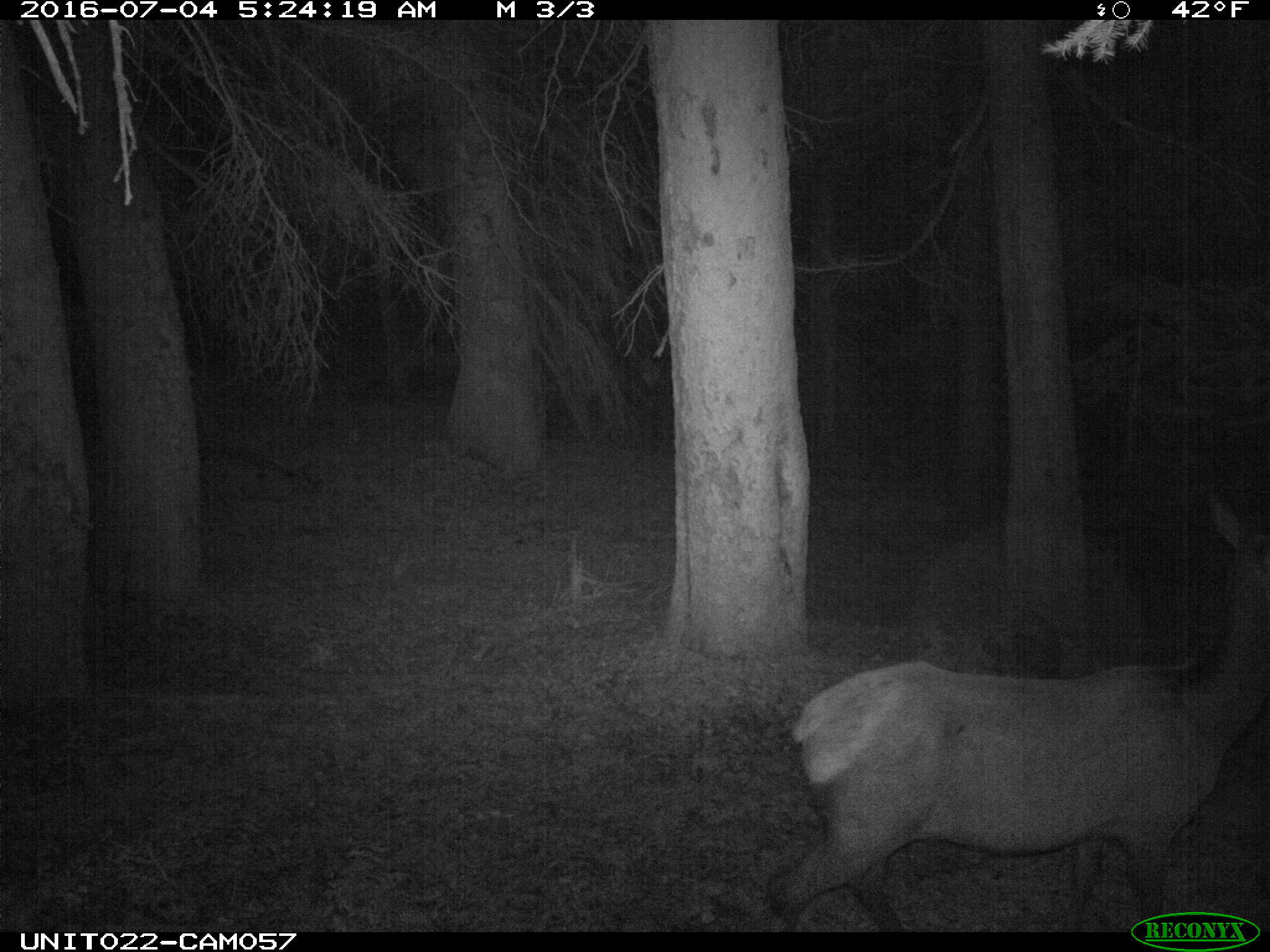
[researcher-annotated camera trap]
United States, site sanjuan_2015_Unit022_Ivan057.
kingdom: Animalia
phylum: Chordata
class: Mammalia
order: Artiodactyla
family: Cervidae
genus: Cervus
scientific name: Cervus elaphus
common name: red deer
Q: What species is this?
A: Cervus elaphus (red deer).